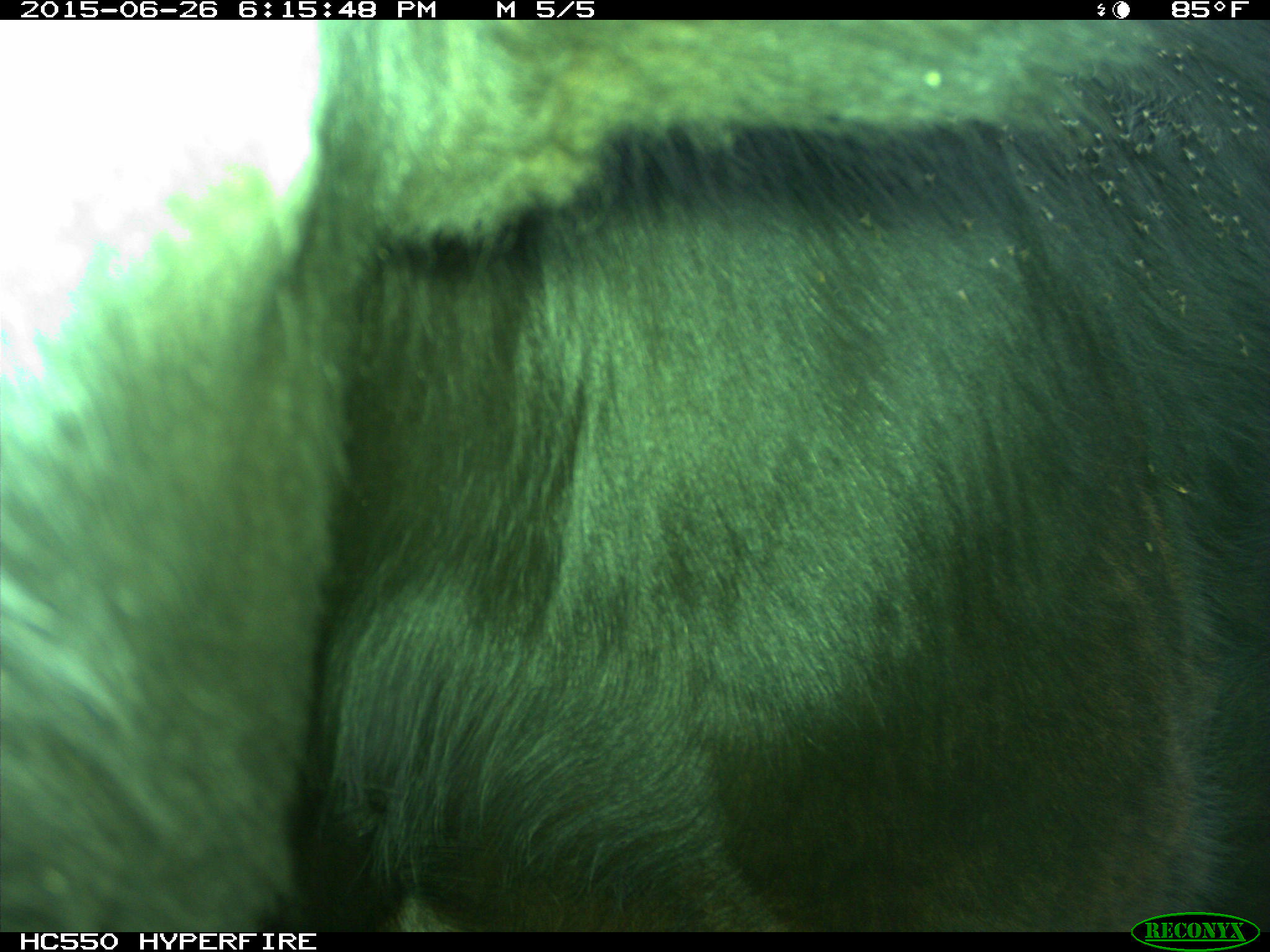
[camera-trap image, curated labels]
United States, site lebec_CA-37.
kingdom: Animalia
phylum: Chordata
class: Mammalia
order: Artiodactyla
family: Bovidae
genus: Bos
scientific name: Bos taurus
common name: domestic cow